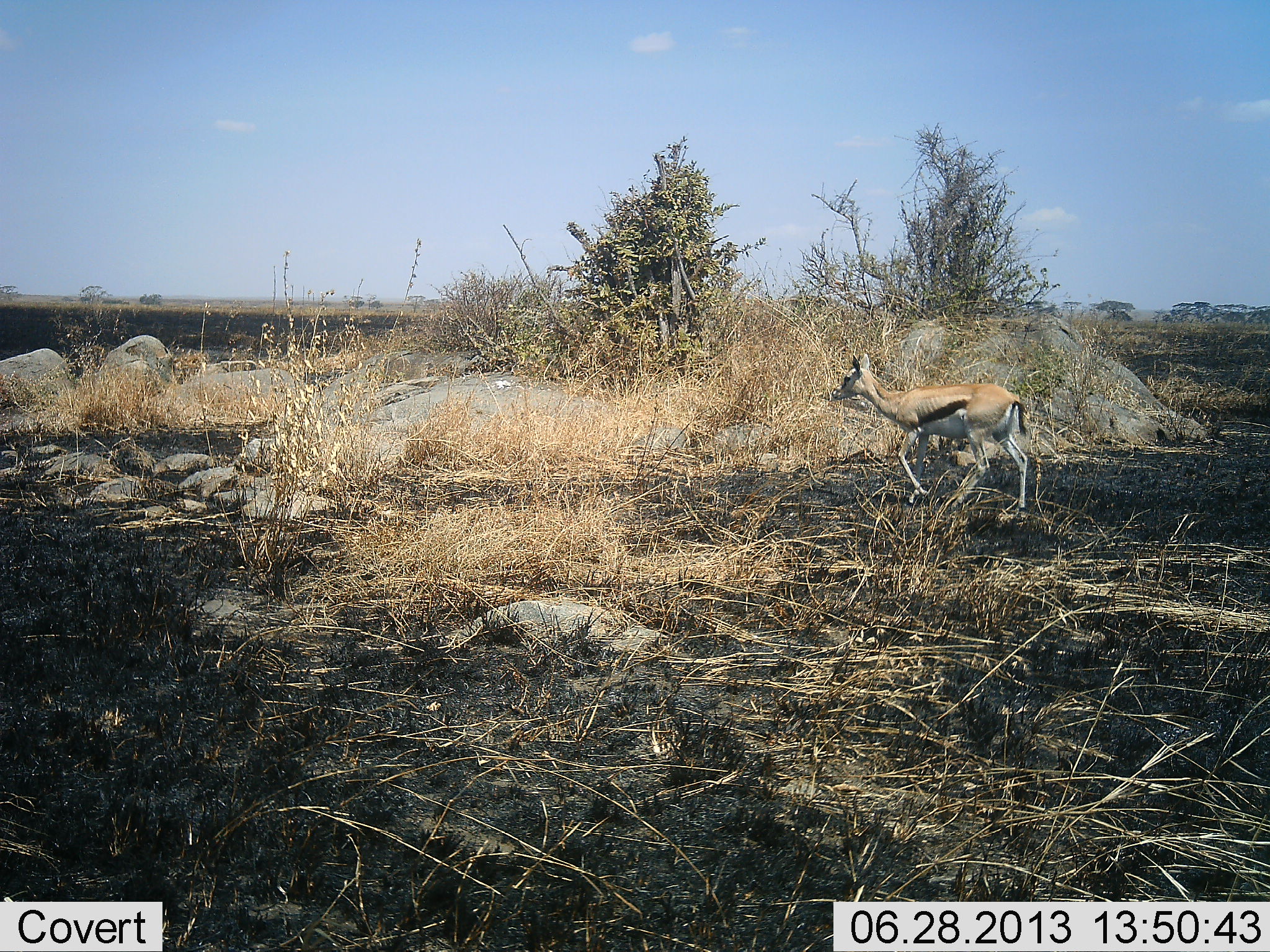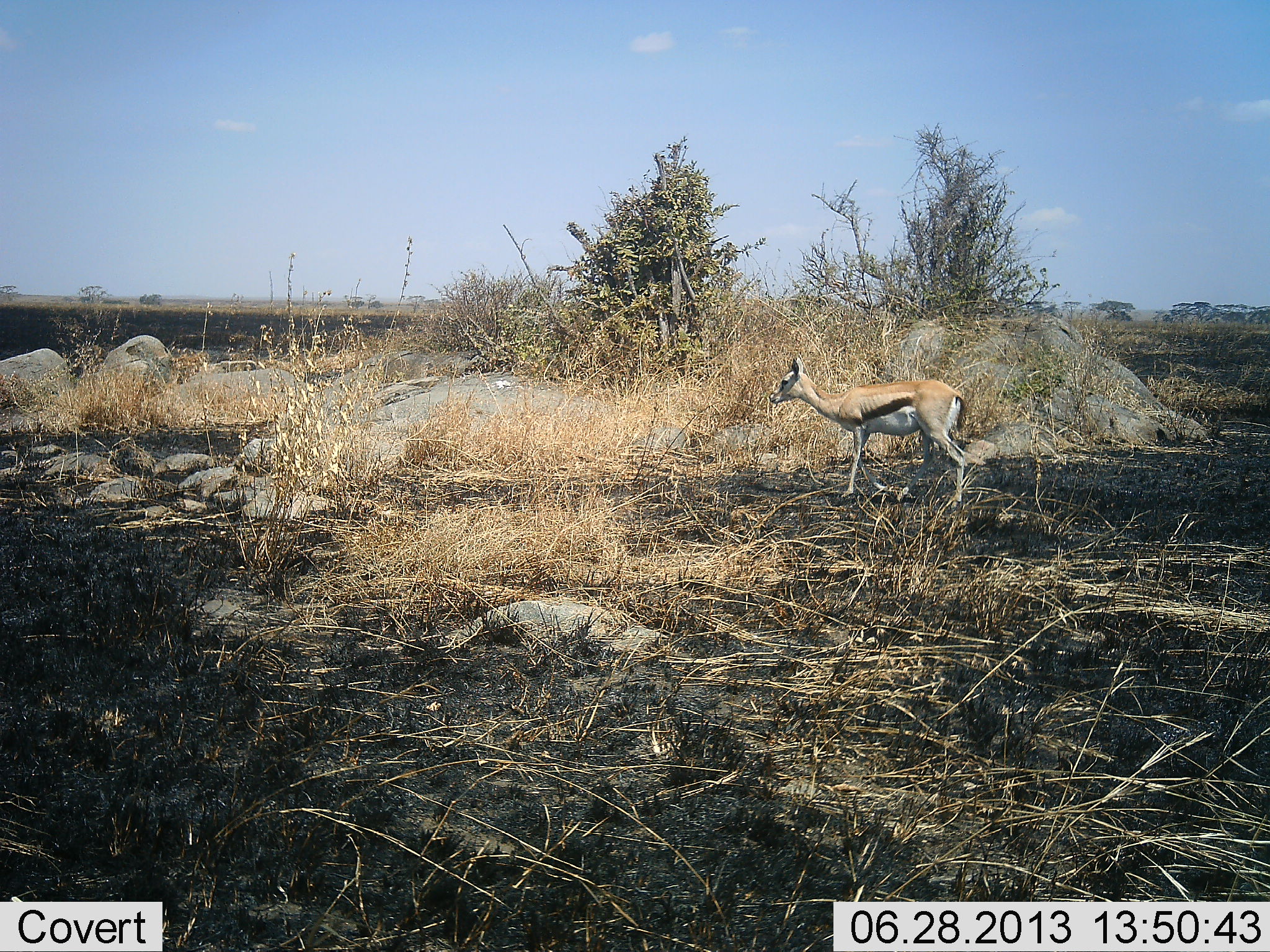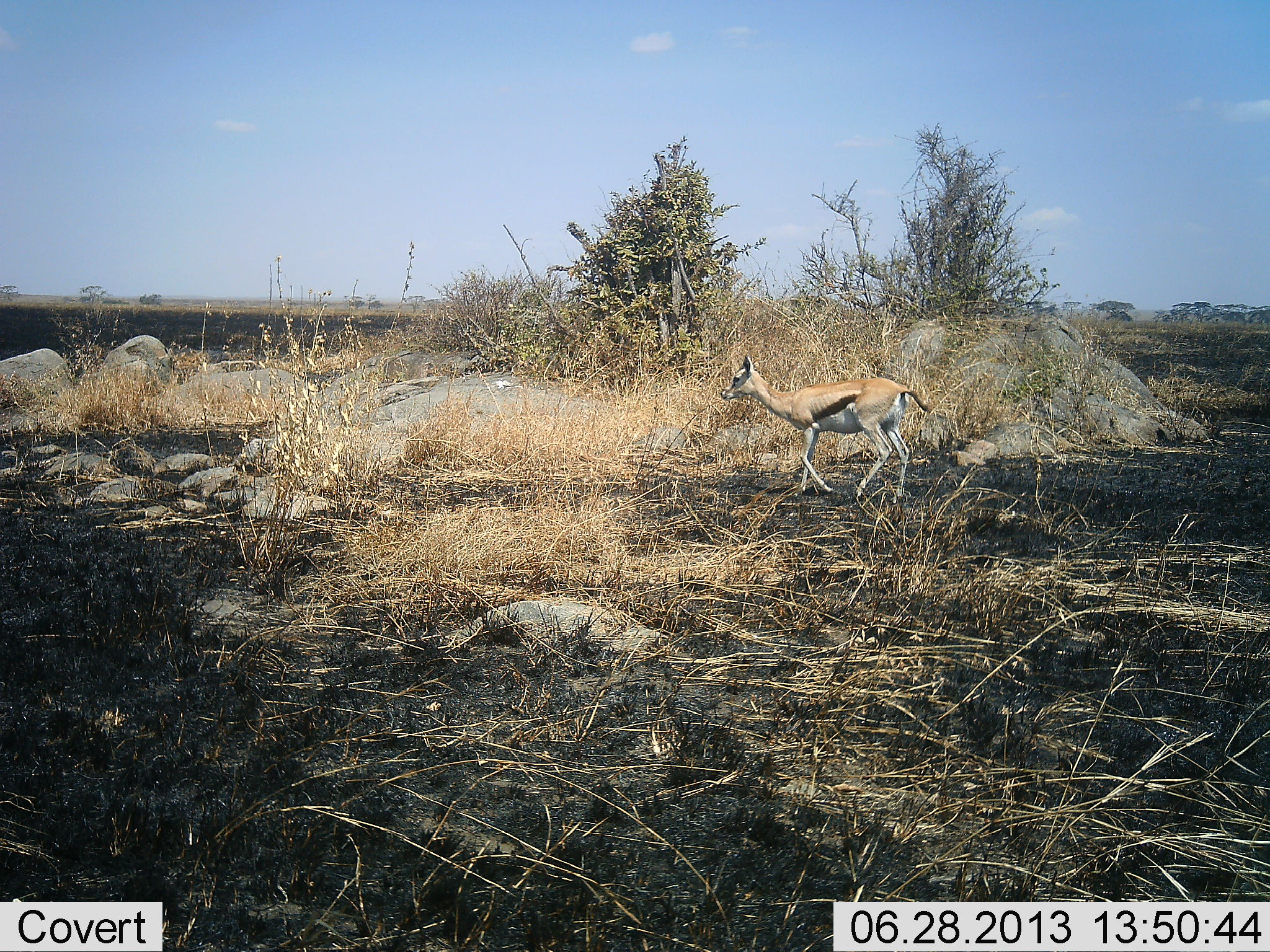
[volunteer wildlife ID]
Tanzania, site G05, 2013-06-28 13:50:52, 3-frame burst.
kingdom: Animalia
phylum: Chordata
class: Mammalia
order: Artiodactyla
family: Bovidae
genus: Eudorcas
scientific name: Eudorcas thomsonii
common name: thomson's gazelle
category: gazellethomsons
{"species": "gazellethomsons (thomson's gazelle) (Eudorcas thomsonii)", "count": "1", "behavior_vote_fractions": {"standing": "20%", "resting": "10%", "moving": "80%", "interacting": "0%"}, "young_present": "0%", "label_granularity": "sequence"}